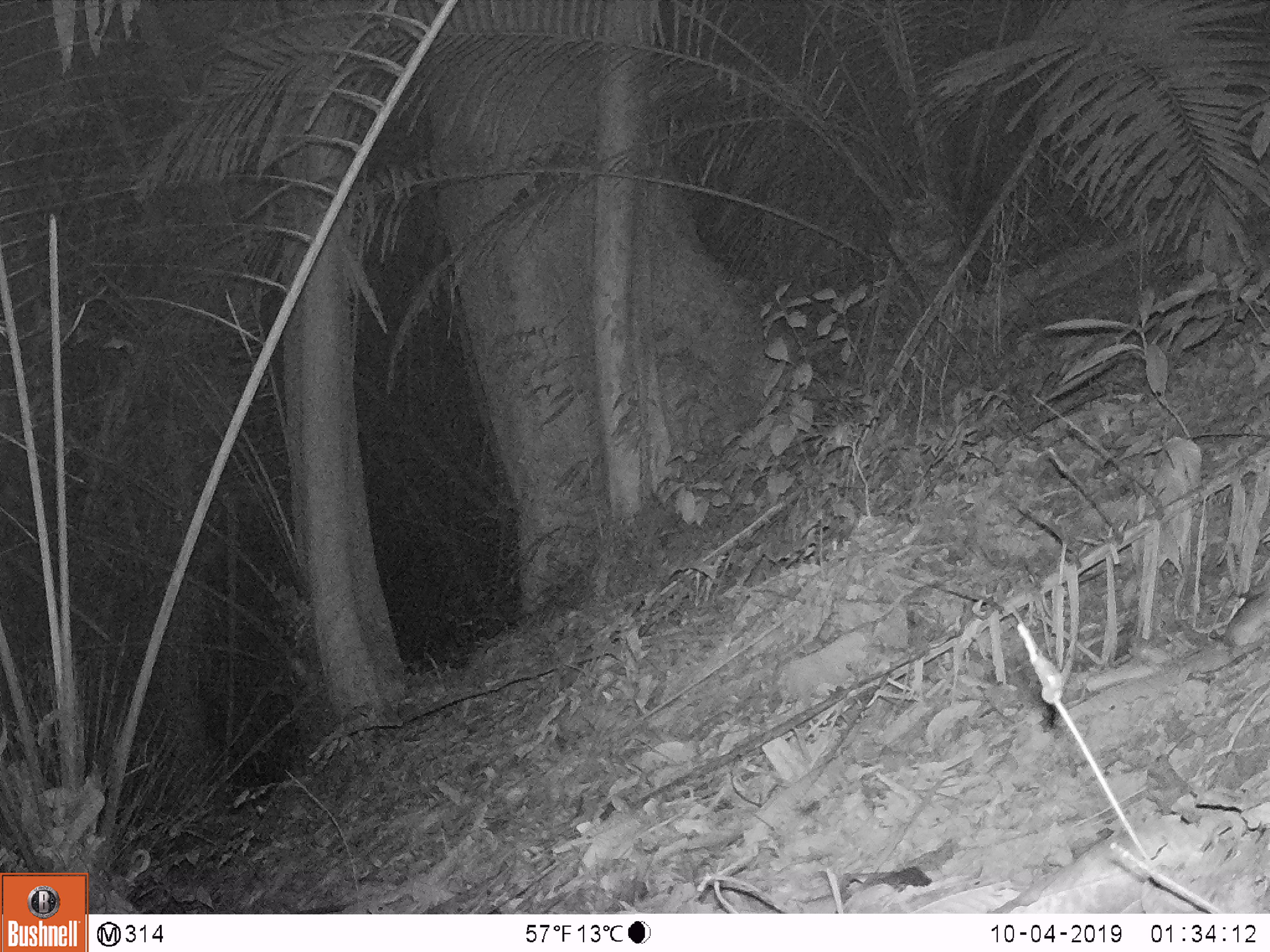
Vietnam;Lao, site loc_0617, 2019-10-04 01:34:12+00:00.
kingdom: Animalia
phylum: Chordata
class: Mammalia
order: Rodentia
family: Muridae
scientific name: Muridae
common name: old-world mice and rats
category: unidentified murid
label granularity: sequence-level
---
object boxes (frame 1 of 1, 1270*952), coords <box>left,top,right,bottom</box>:
unidentified murid: <box>1172,576,1268,648</box>